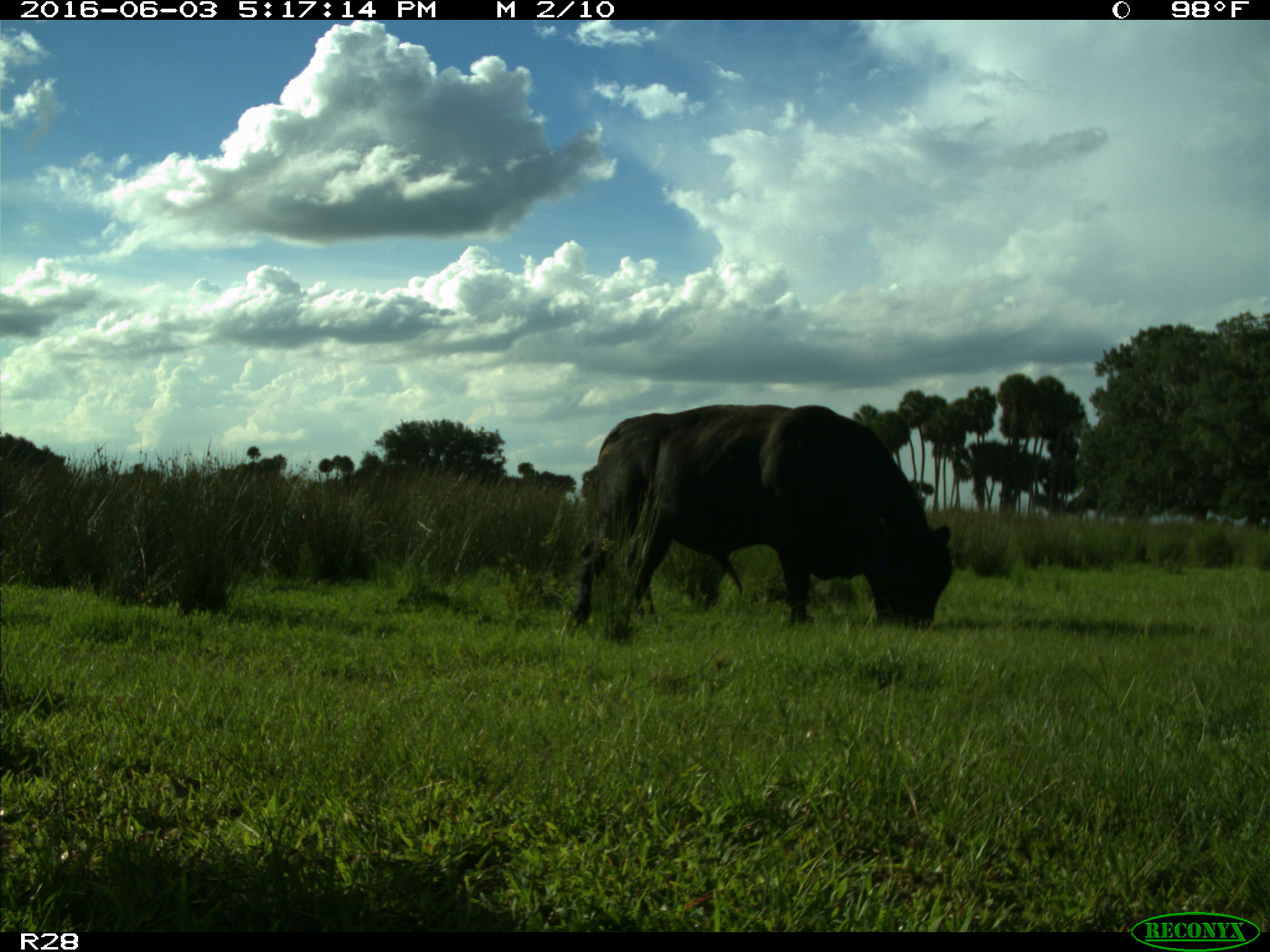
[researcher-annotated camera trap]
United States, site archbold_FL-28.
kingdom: Animalia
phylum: Chordata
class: Mammalia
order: Artiodactyla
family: Bovidae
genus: Bos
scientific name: Bos taurus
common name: domestic cow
Bos taurus (domestic cow).